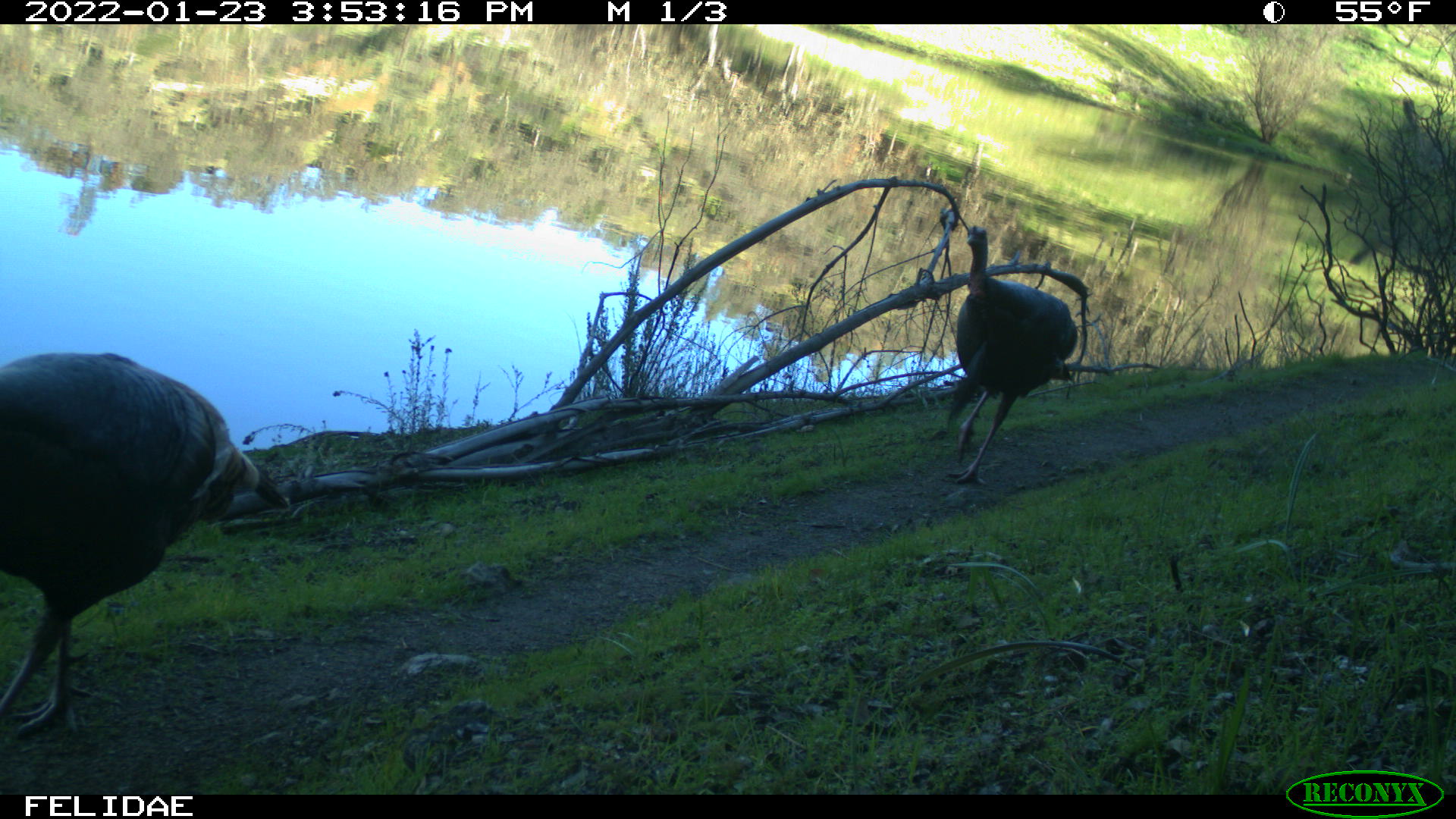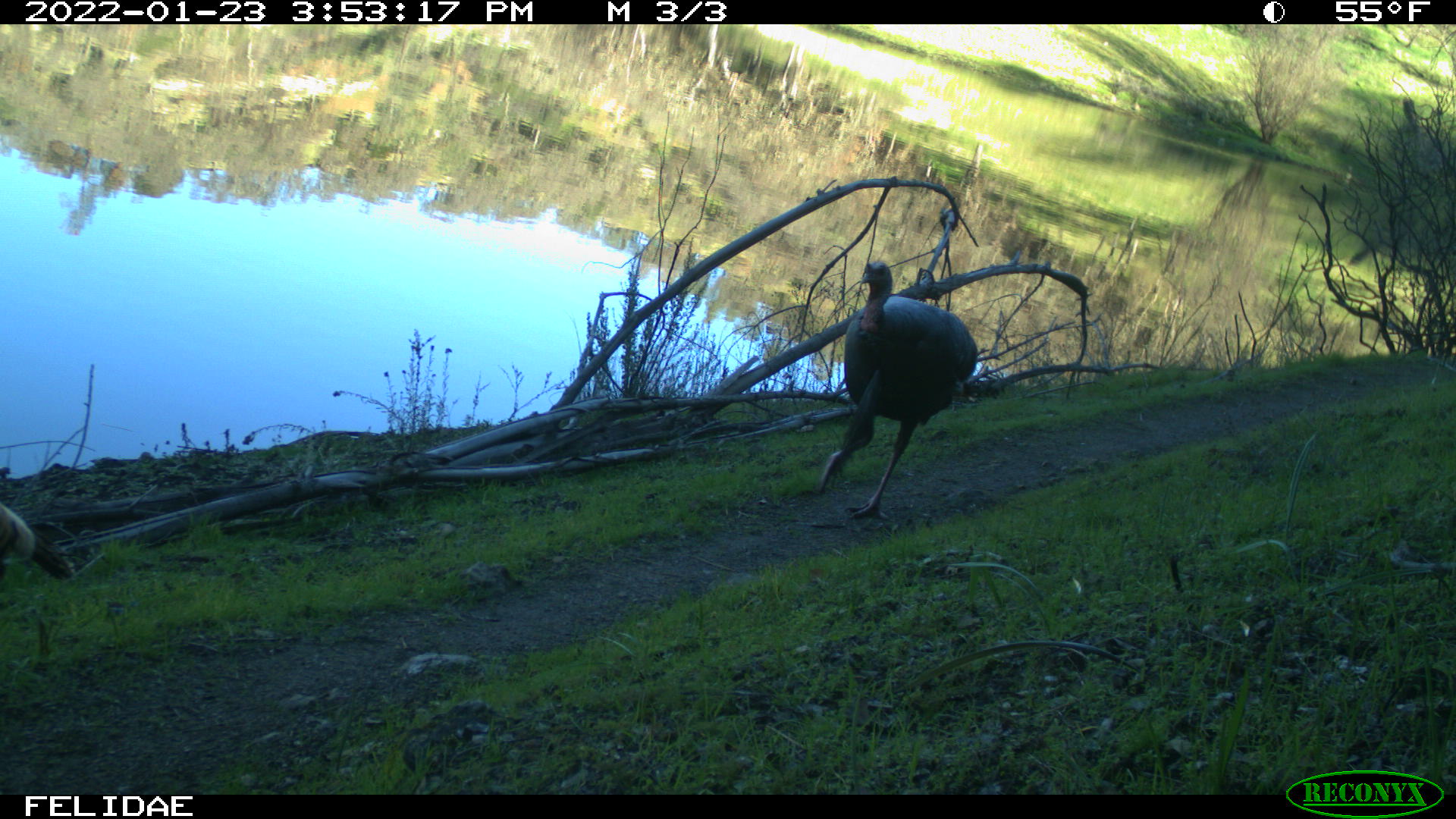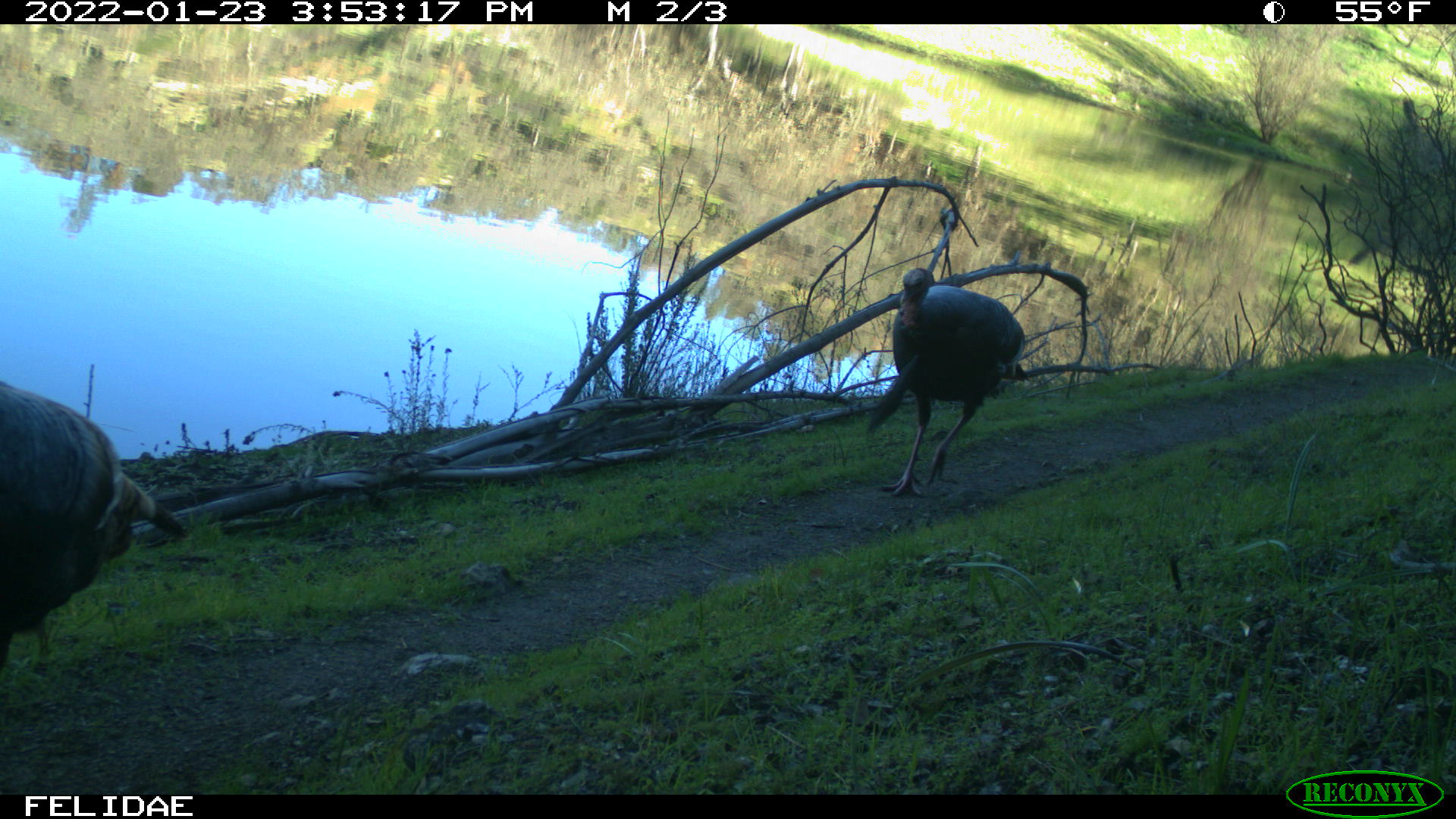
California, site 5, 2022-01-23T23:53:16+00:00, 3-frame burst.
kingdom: Animalia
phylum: Chordata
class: Aves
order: Galliformes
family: Phasianidae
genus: Meleagris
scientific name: Meleagris gallopavo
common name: turkey